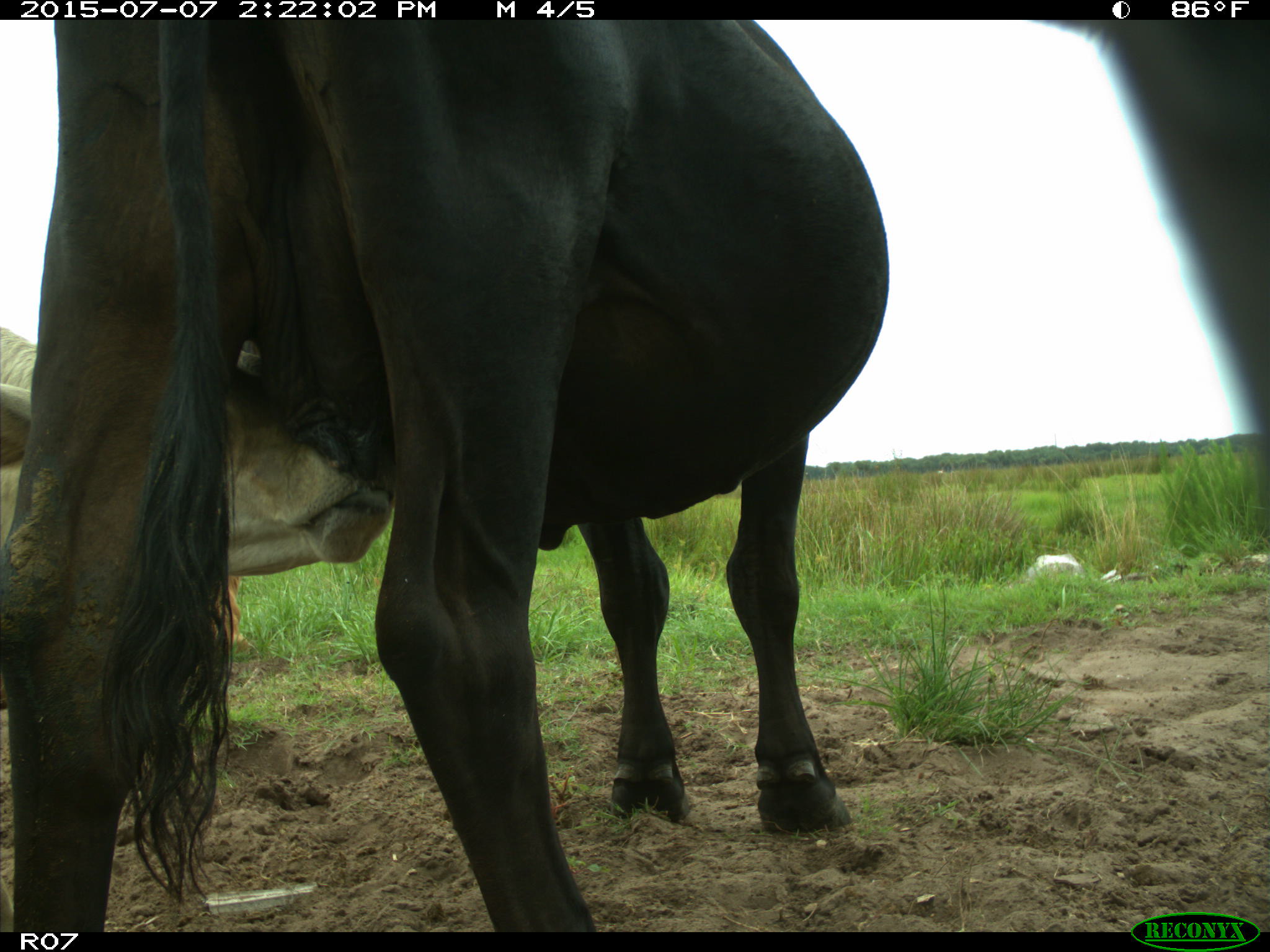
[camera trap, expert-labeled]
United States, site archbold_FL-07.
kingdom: Animalia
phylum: Chordata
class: Mammalia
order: Artiodactyla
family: Bovidae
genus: Bos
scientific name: Bos taurus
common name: domestic cow